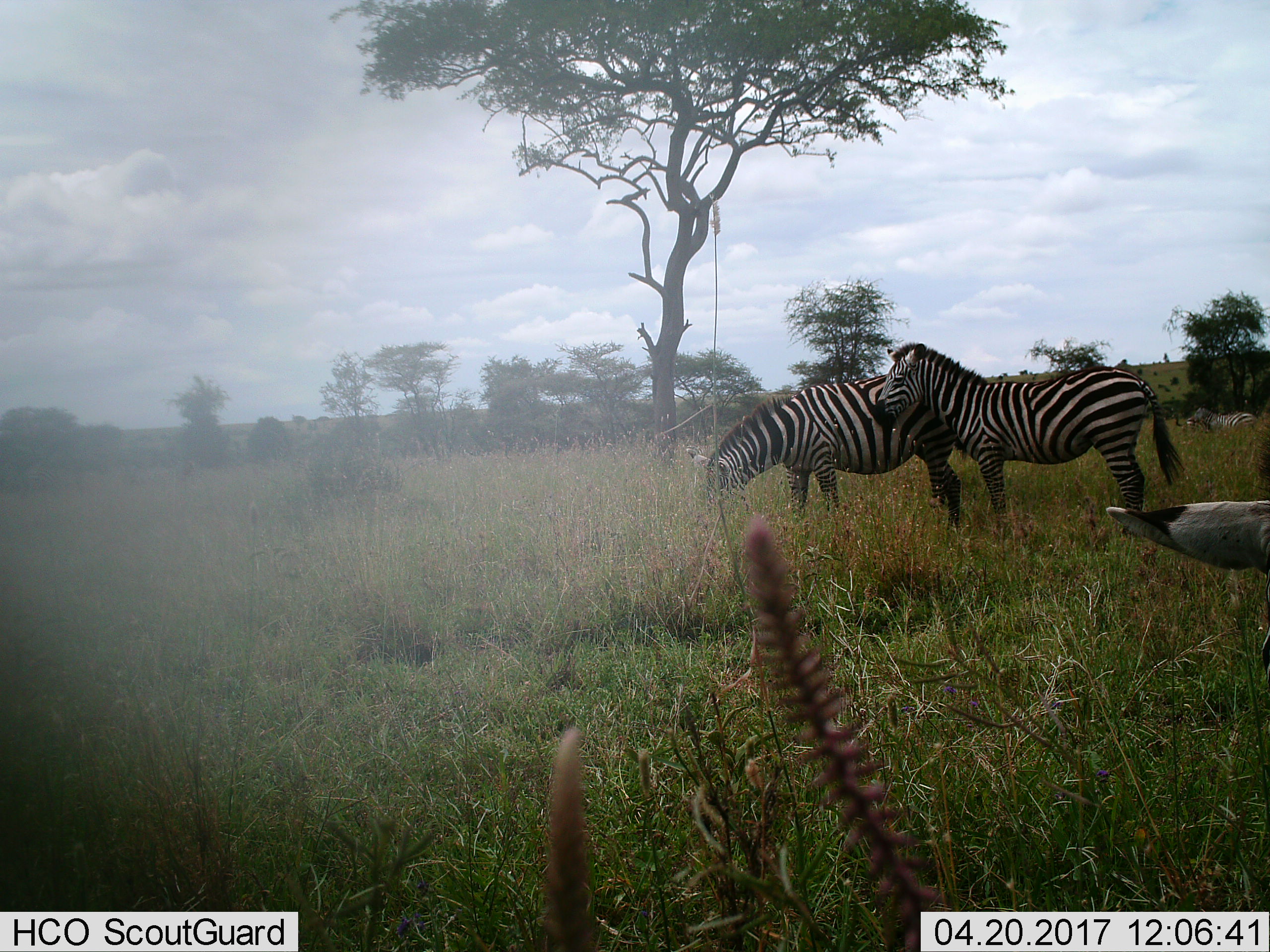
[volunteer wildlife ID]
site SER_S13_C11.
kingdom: Animalia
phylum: Chordata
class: Mammalia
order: Perissodactyla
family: Equidae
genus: Equus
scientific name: Equus quagga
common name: plains zebra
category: zebraplains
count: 4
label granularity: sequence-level